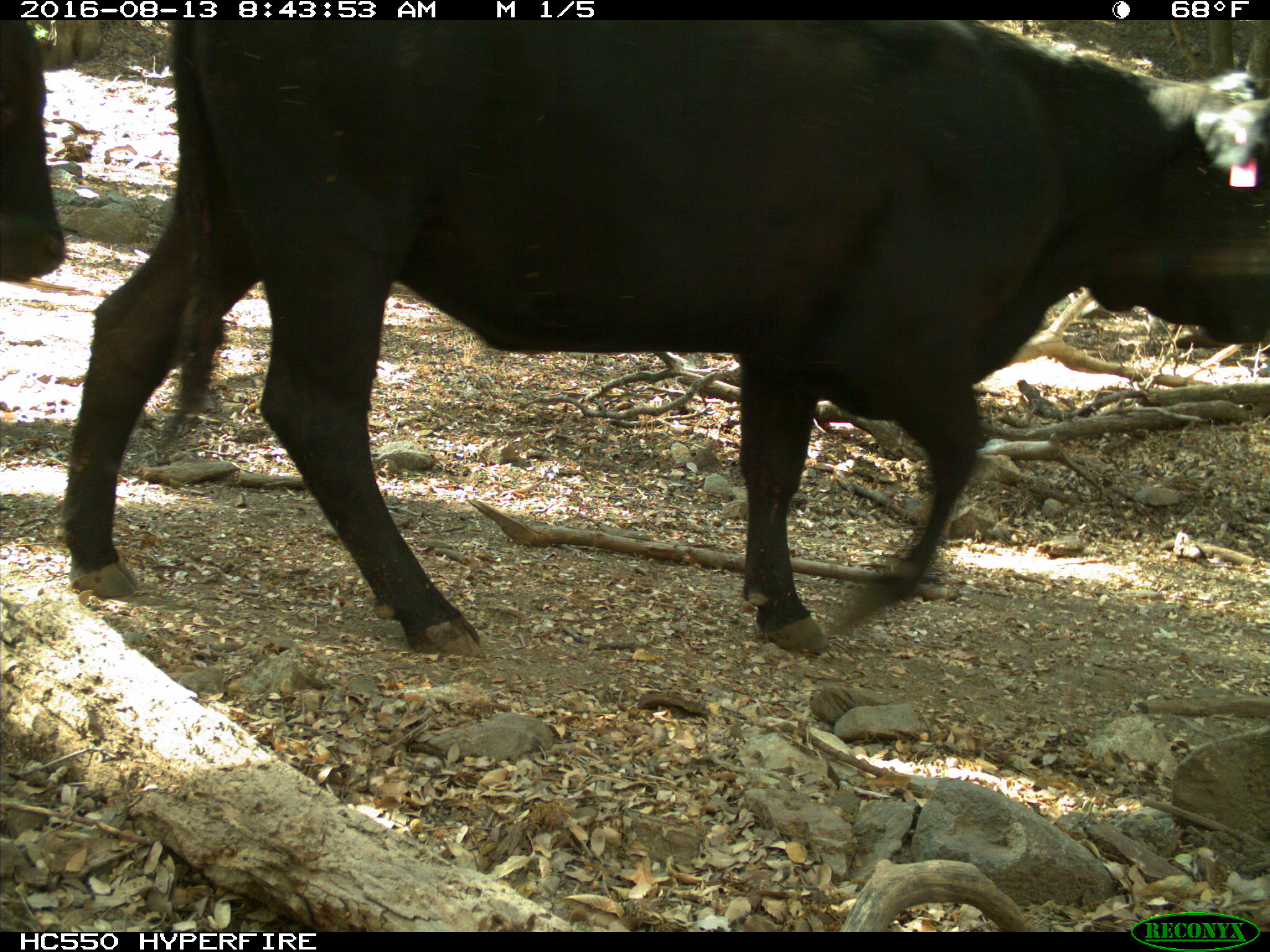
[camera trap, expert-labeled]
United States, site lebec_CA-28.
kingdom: Animalia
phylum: Chordata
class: Mammalia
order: Artiodactyla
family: Bovidae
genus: Bos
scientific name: Bos taurus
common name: domestic cow